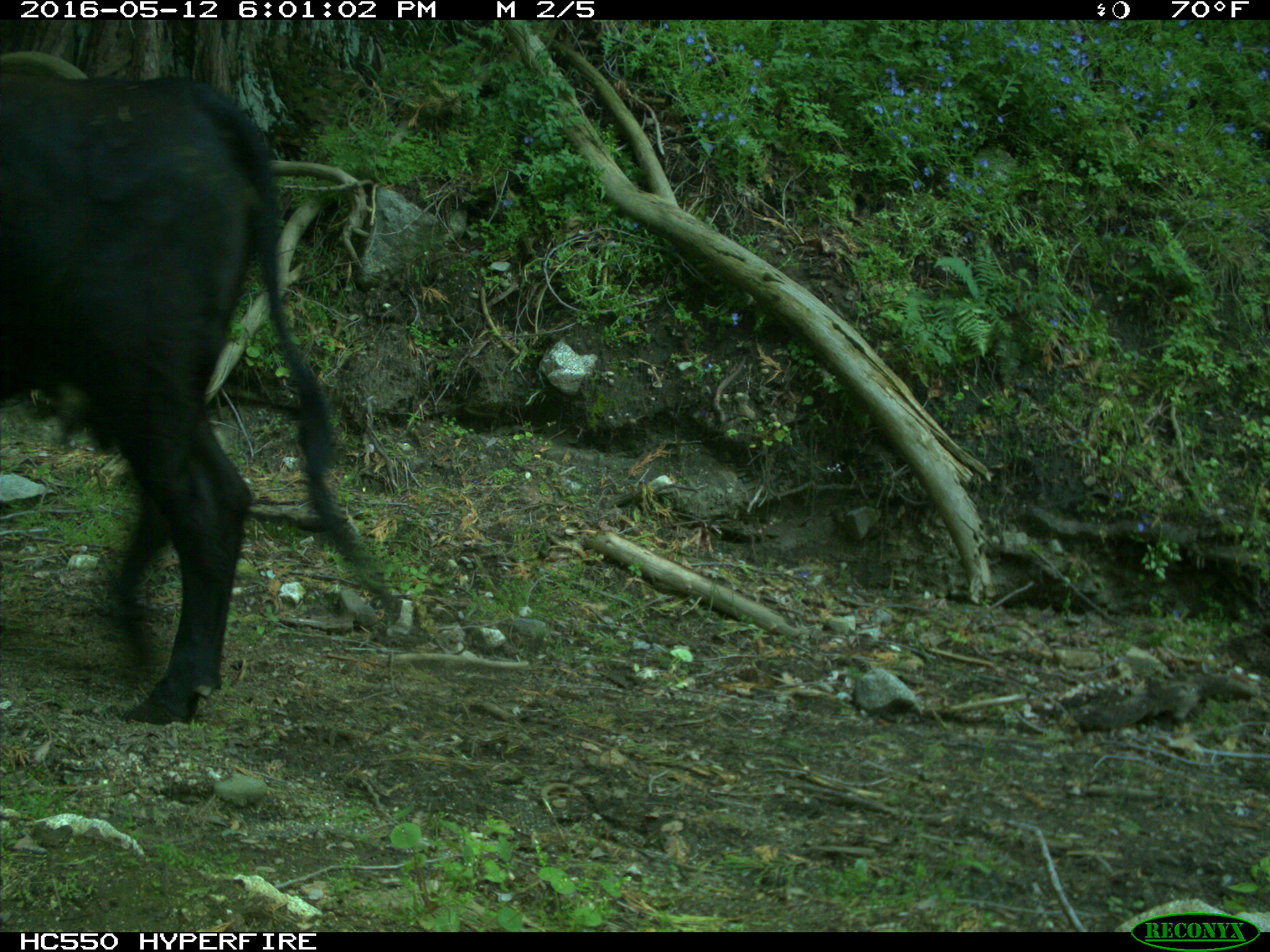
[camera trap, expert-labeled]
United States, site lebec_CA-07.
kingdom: Animalia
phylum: Chordata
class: Mammalia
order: Artiodactyla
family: Bovidae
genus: Bos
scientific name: Bos taurus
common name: domestic cow